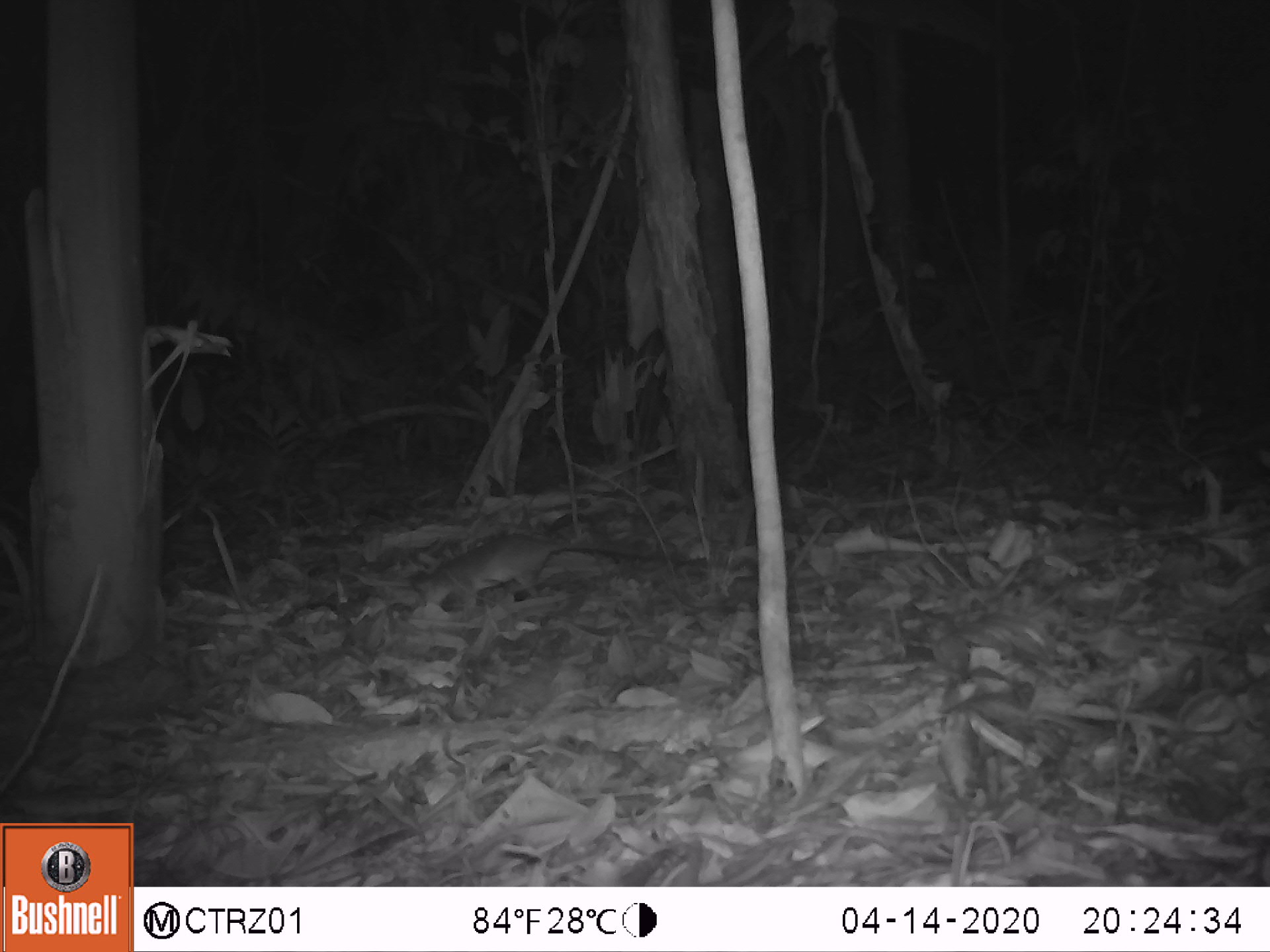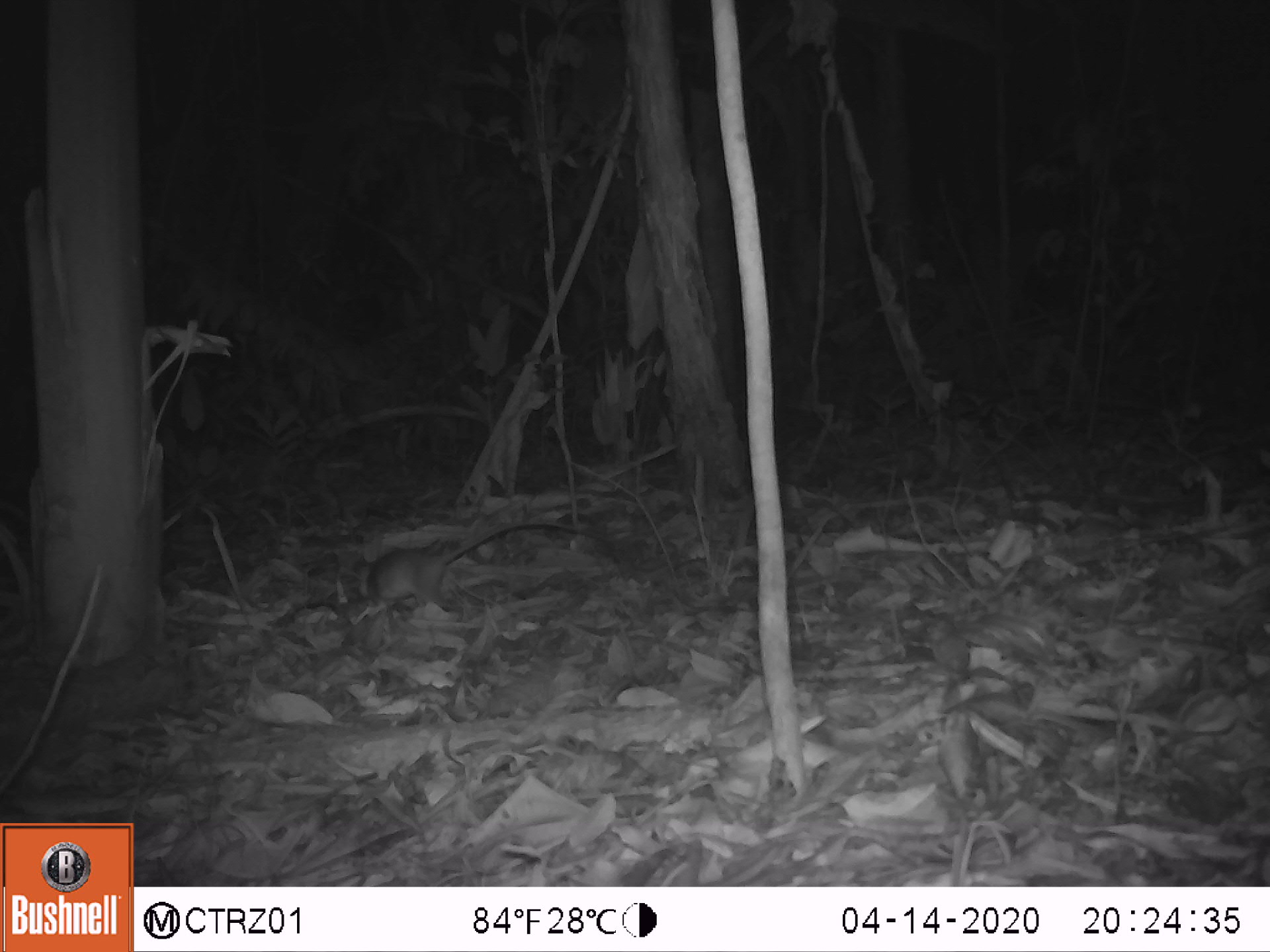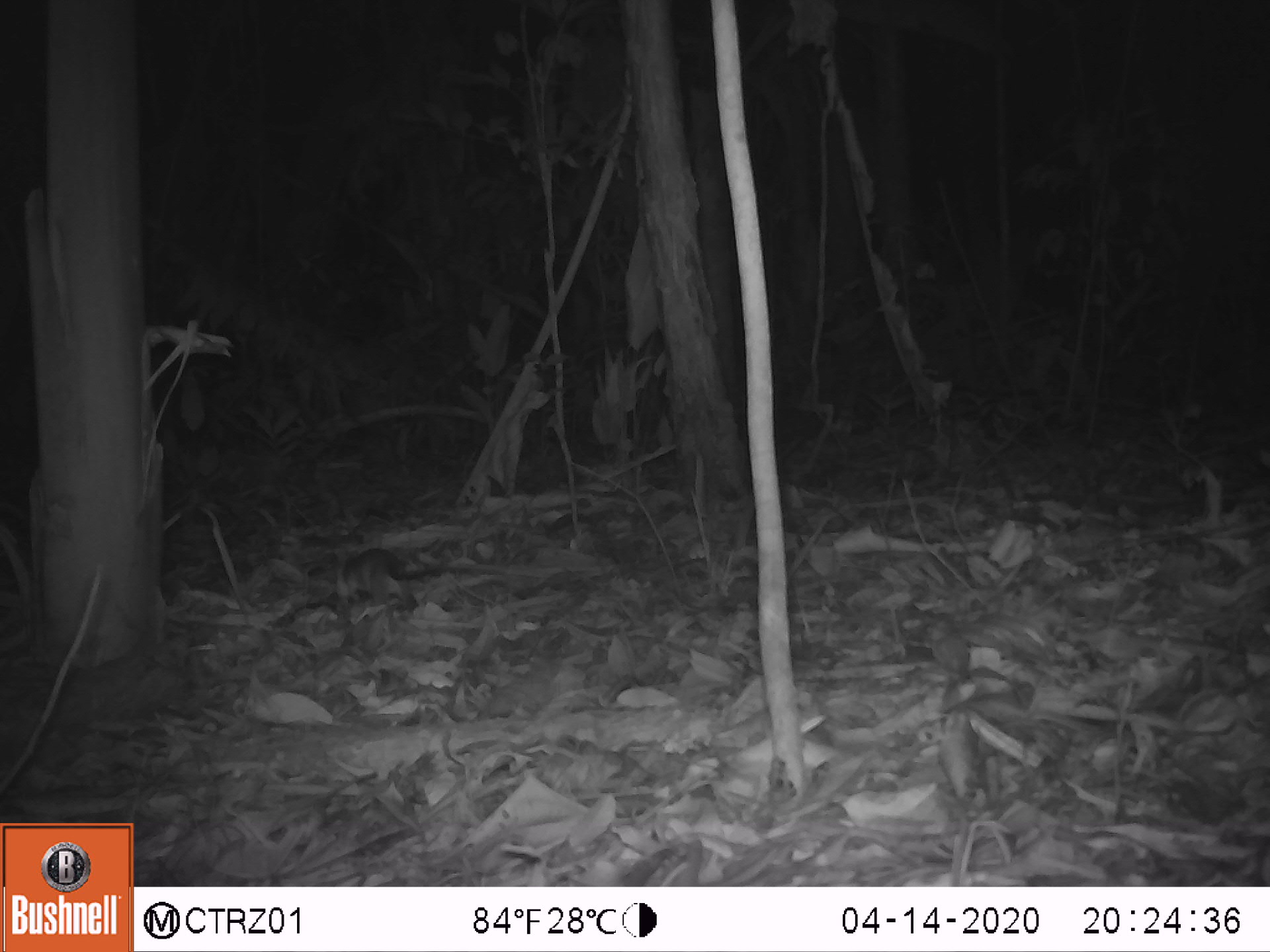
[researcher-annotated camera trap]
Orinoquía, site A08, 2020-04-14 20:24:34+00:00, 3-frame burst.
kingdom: Animalia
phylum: Chordata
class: Mammalia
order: Rodentia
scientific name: Rodentia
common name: rodent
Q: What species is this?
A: Rodent (Rodentia).